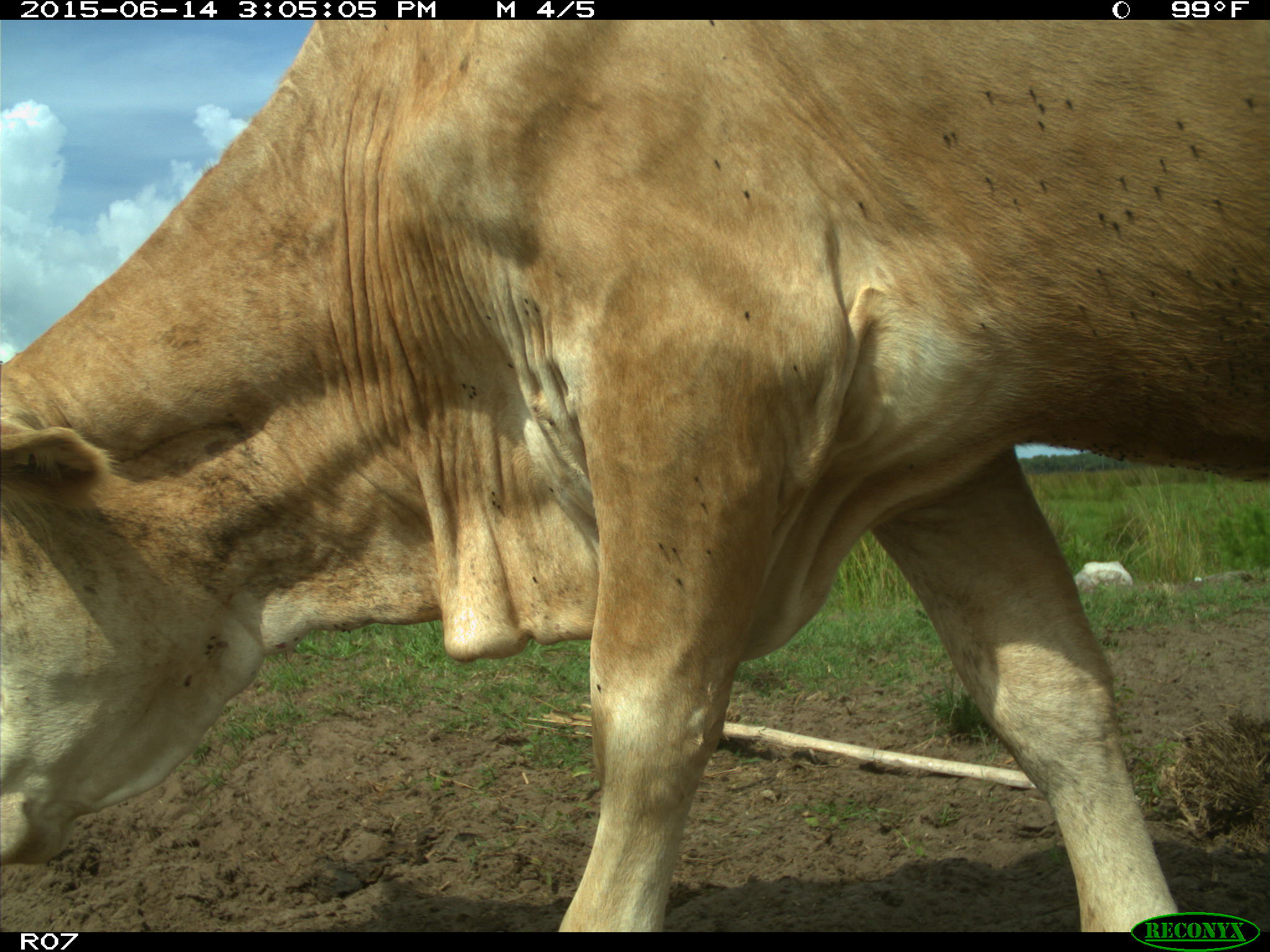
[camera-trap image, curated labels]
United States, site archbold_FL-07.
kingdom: Animalia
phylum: Chordata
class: Mammalia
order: Artiodactyla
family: Bovidae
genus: Bos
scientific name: Bos taurus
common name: domestic cow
Bos taurus (domestic cow).